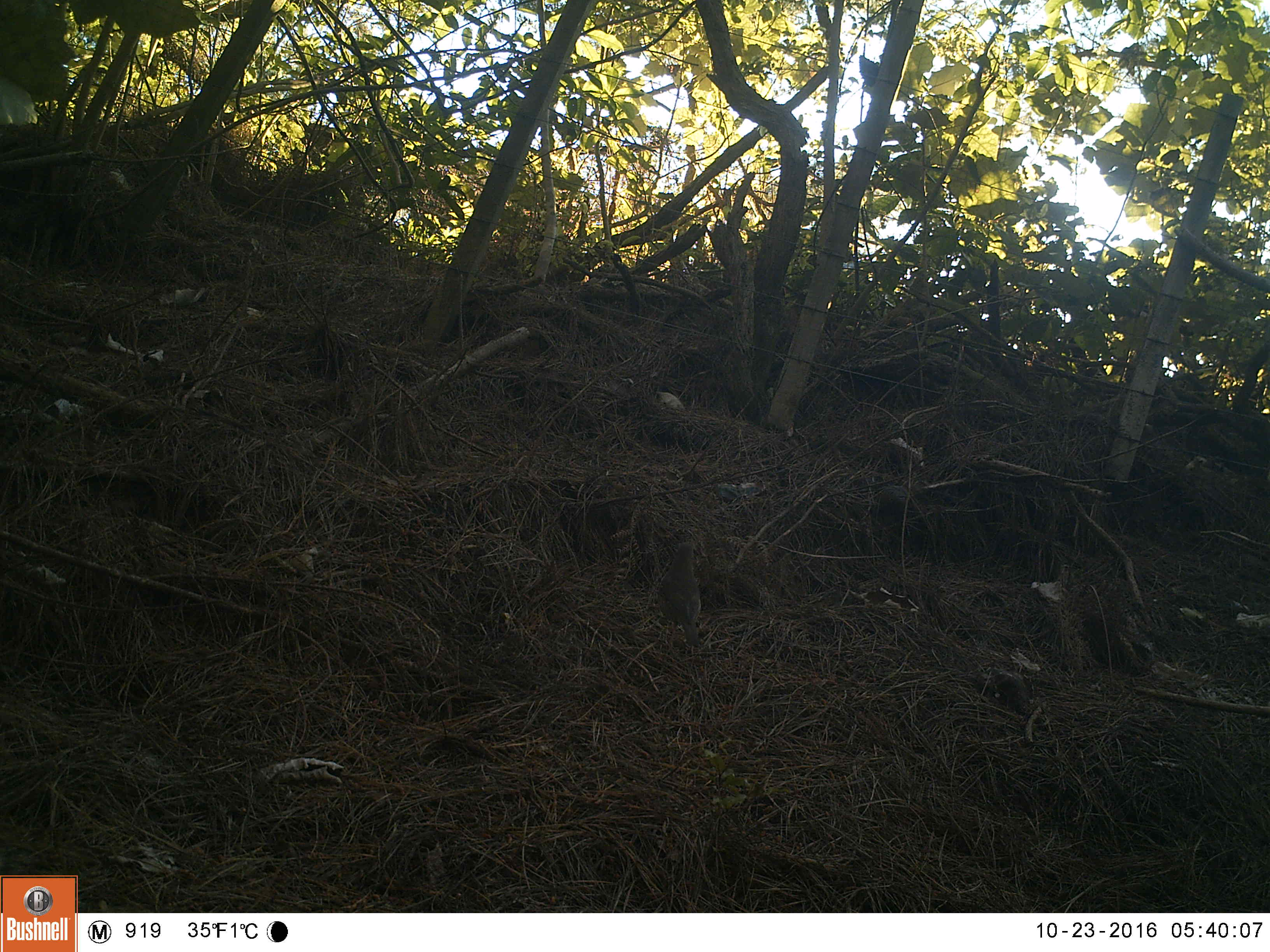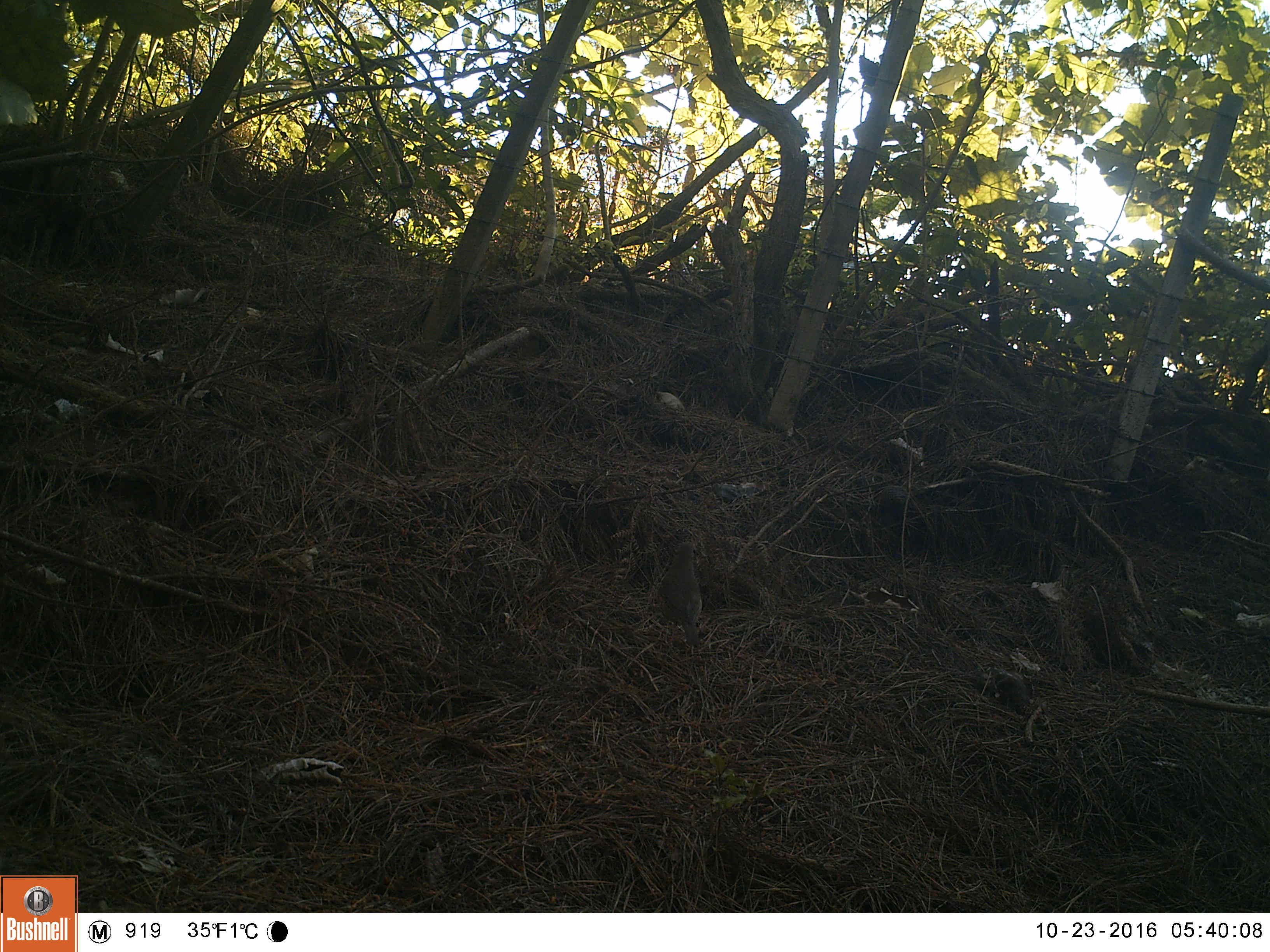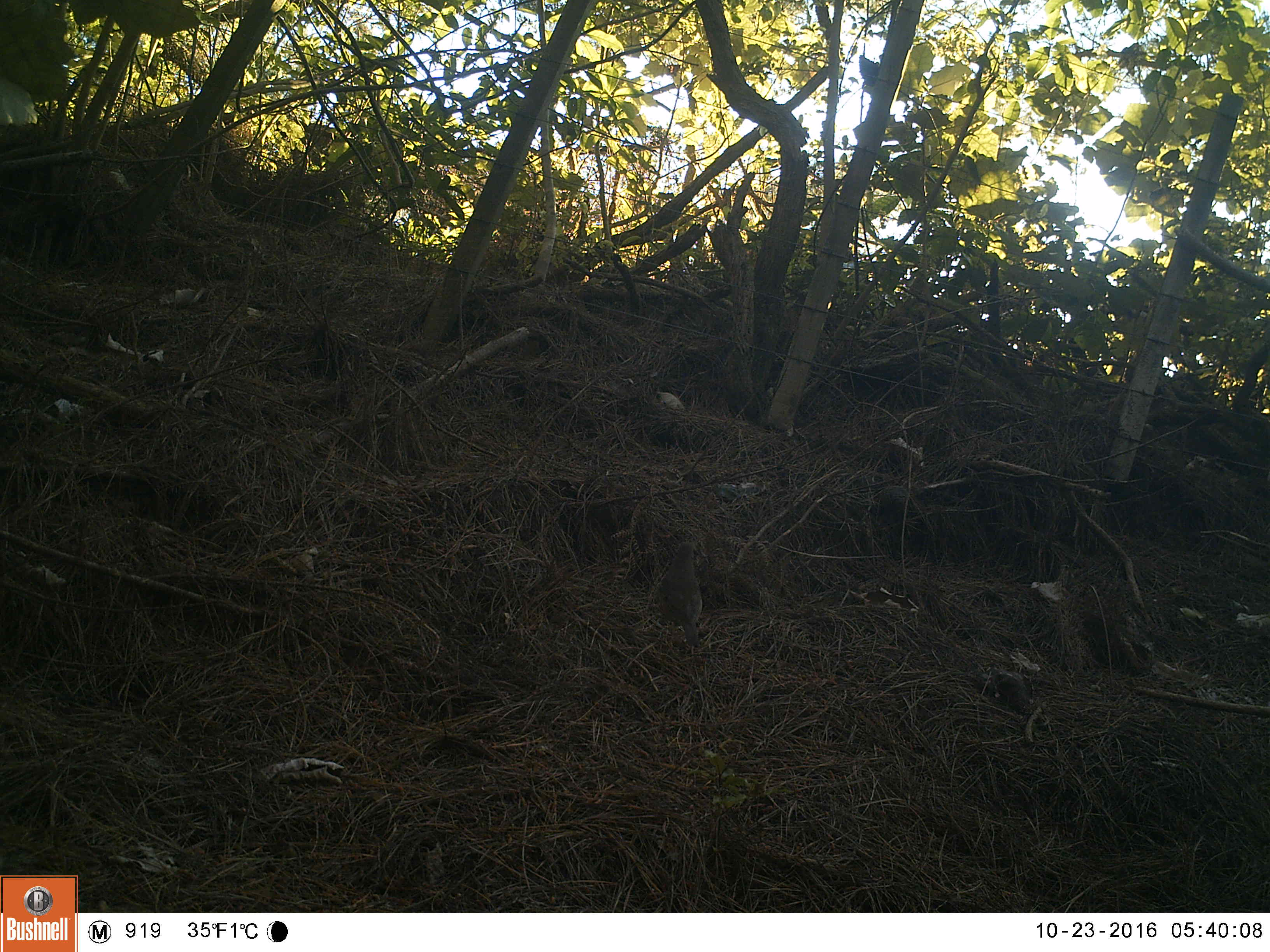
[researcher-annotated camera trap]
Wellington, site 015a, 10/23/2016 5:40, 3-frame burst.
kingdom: Animalia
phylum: Chordata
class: Aves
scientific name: Aves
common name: bird